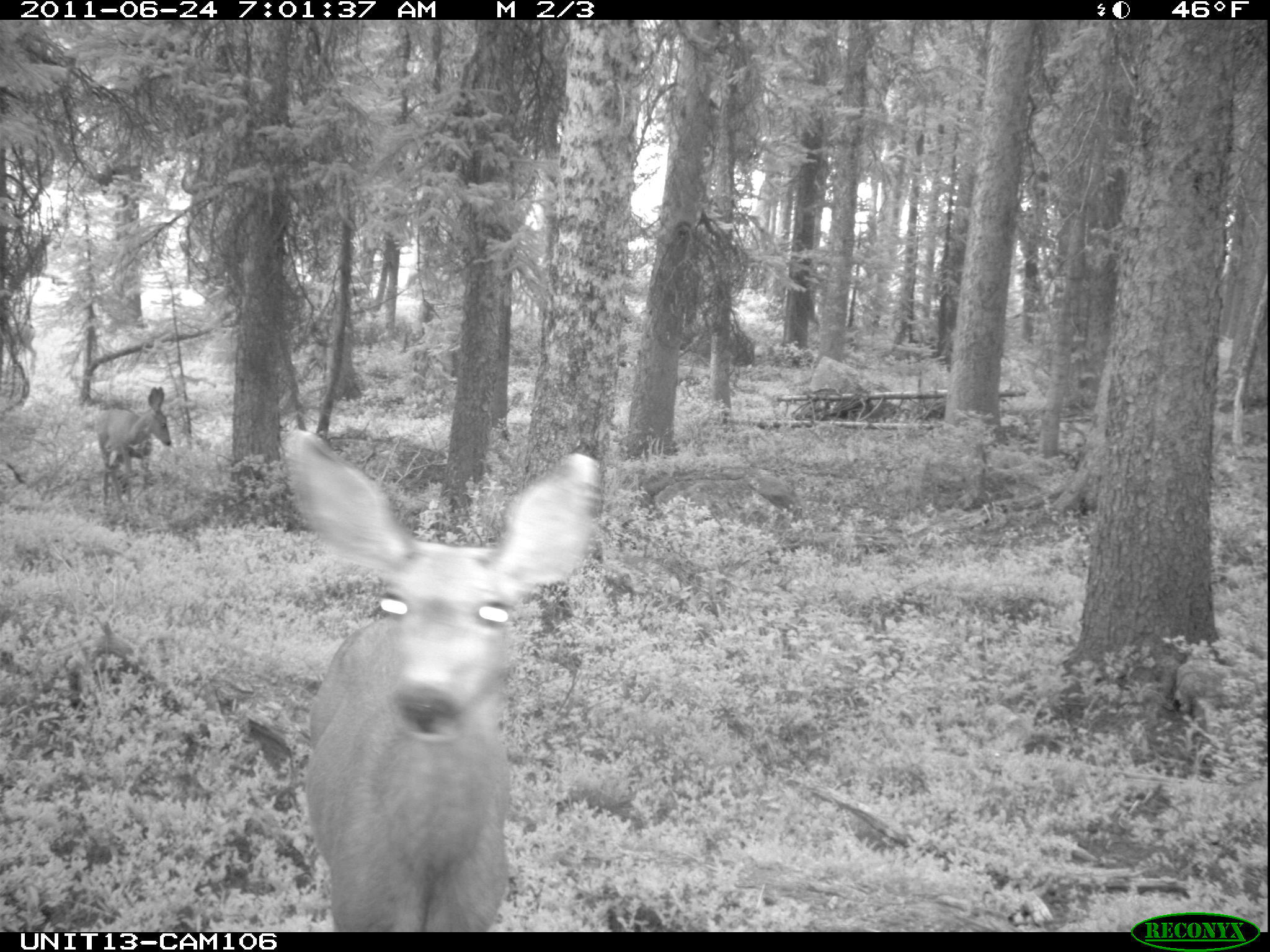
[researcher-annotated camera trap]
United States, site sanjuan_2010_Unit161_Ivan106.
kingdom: Animalia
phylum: Chordata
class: Mammalia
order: Artiodactyla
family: Cervidae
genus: Odocoileus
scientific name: Odocoileus hemionus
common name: mule deer